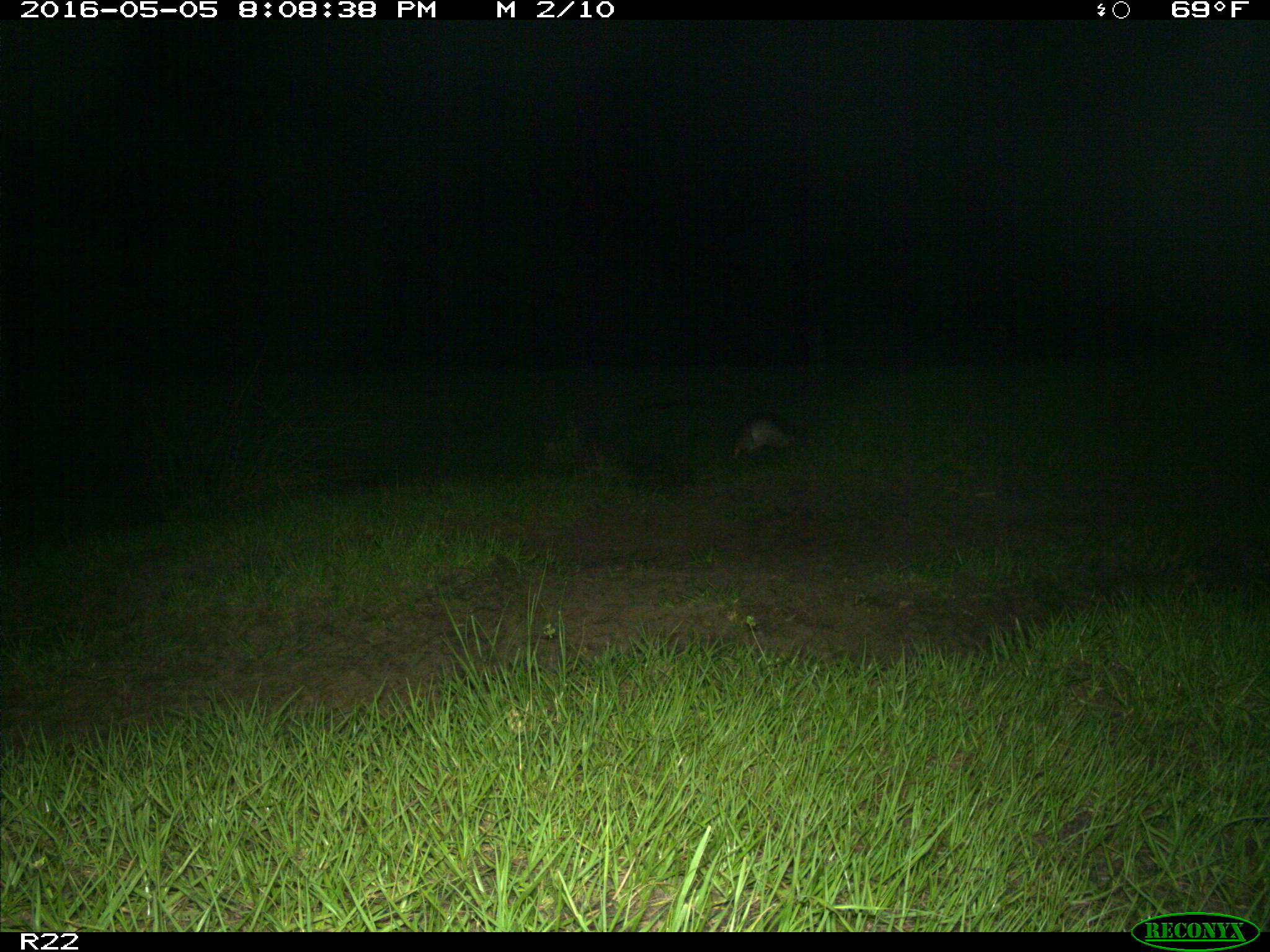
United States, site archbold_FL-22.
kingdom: Animalia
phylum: Chordata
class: Mammalia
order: Cingulata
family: Dasypodidae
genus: Dasypus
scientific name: Dasypus novemcinctus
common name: nine-banded armadillo